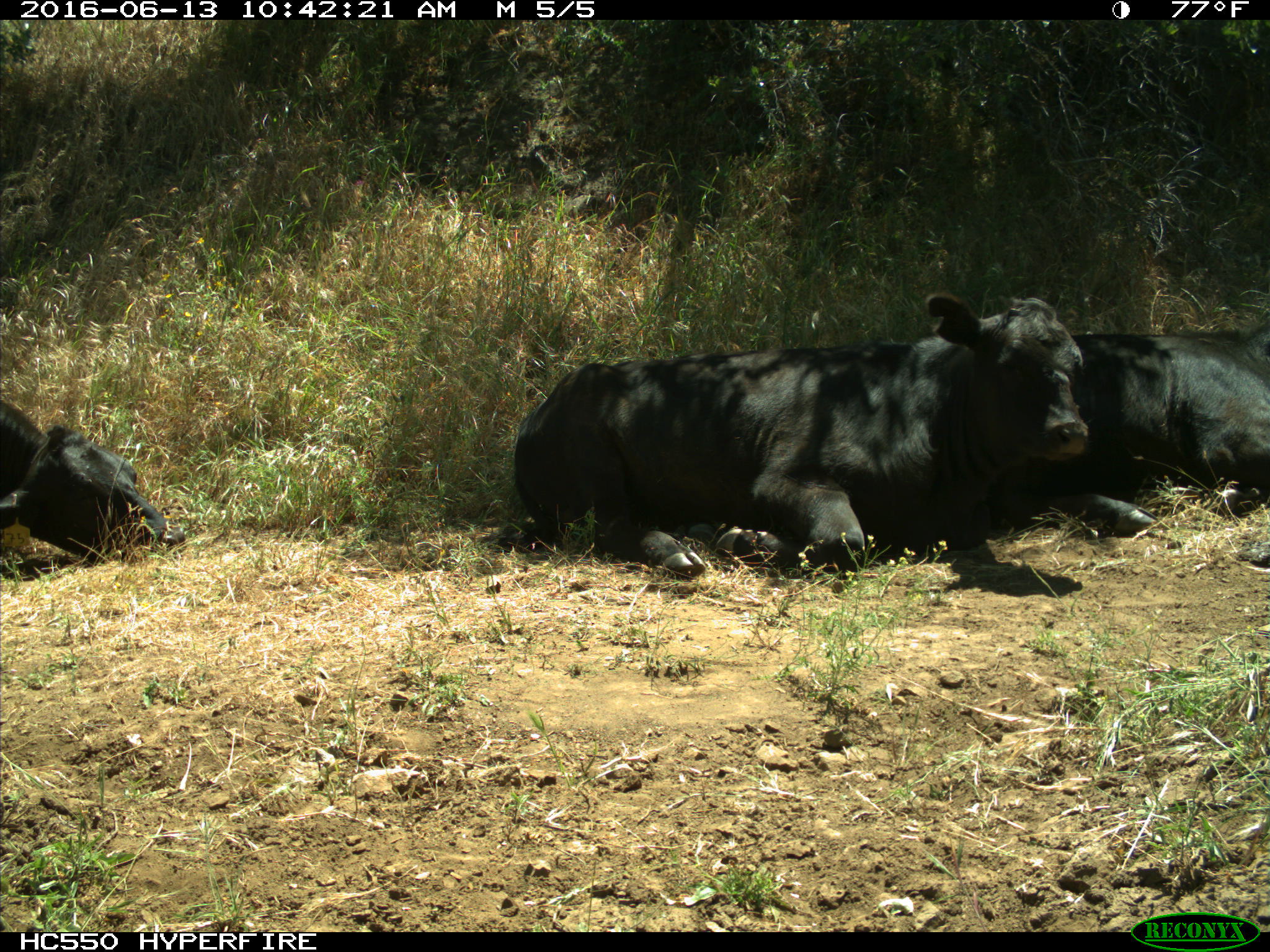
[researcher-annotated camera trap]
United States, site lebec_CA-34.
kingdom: Animalia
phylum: Chordata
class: Mammalia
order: Artiodactyla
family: Bovidae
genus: Bos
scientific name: Bos taurus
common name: domestic cow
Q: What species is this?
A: Bos taurus (domestic cow).